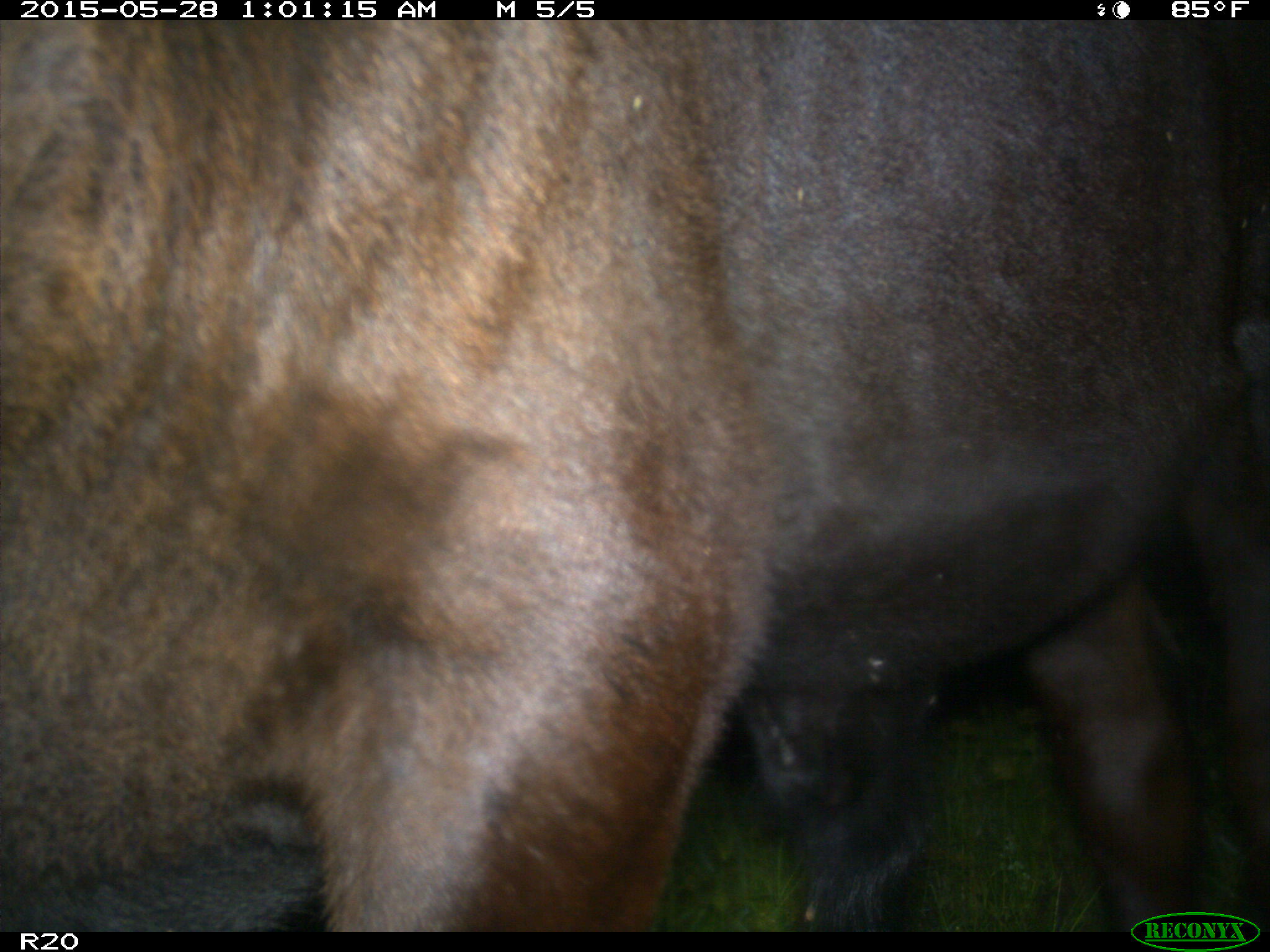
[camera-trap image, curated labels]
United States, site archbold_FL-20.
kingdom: Animalia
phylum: Chordata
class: Mammalia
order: Artiodactyla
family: Bovidae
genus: Bos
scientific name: Bos taurus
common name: domestic cow